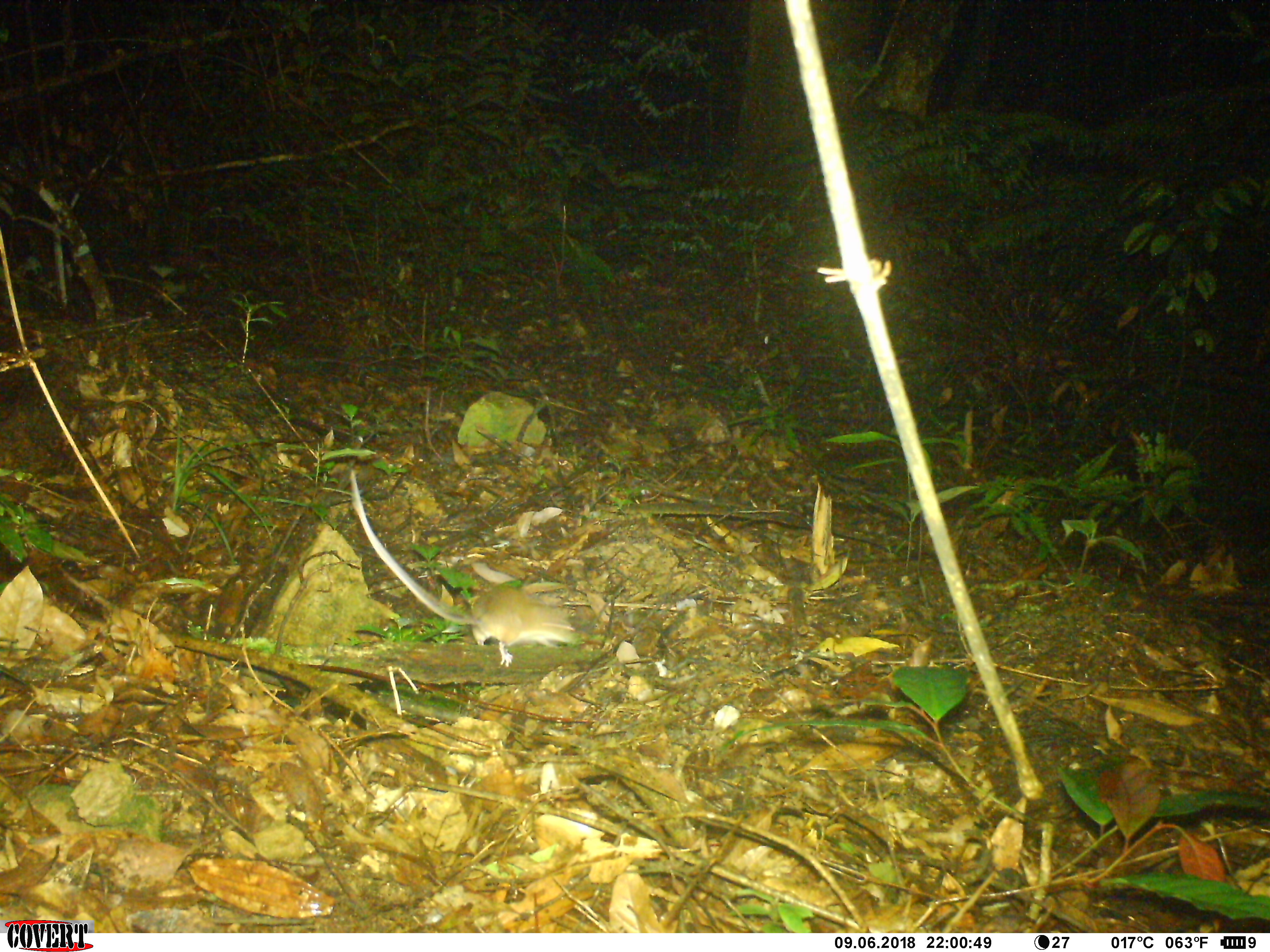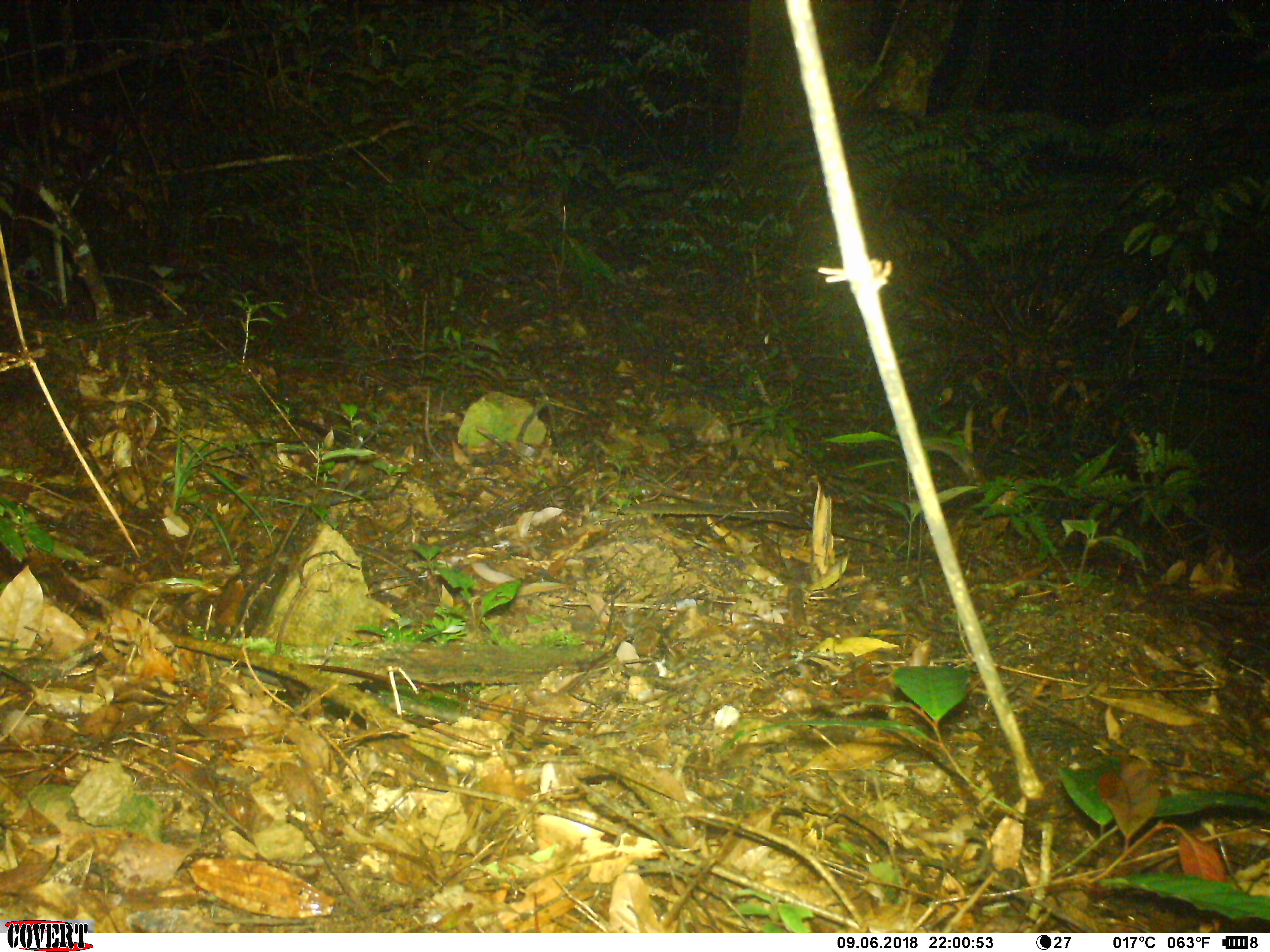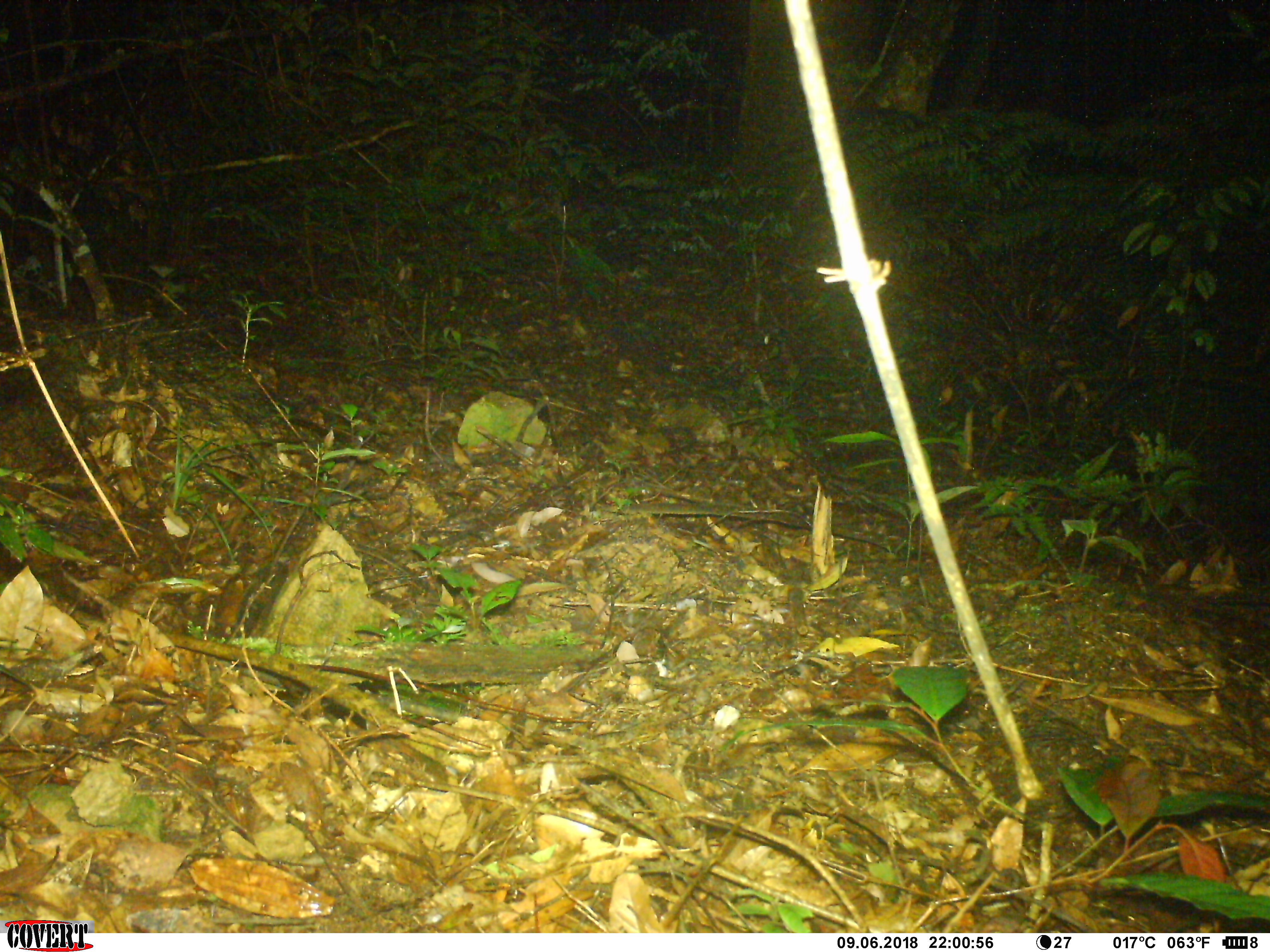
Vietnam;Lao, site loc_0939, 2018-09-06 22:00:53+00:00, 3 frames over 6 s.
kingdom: Animalia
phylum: Chordata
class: Mammalia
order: Rodentia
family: Muridae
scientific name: Muridae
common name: old-world mice and rats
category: unidentified murid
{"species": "unidentified murid (old-world mice and rats) (Muridae)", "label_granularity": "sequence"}